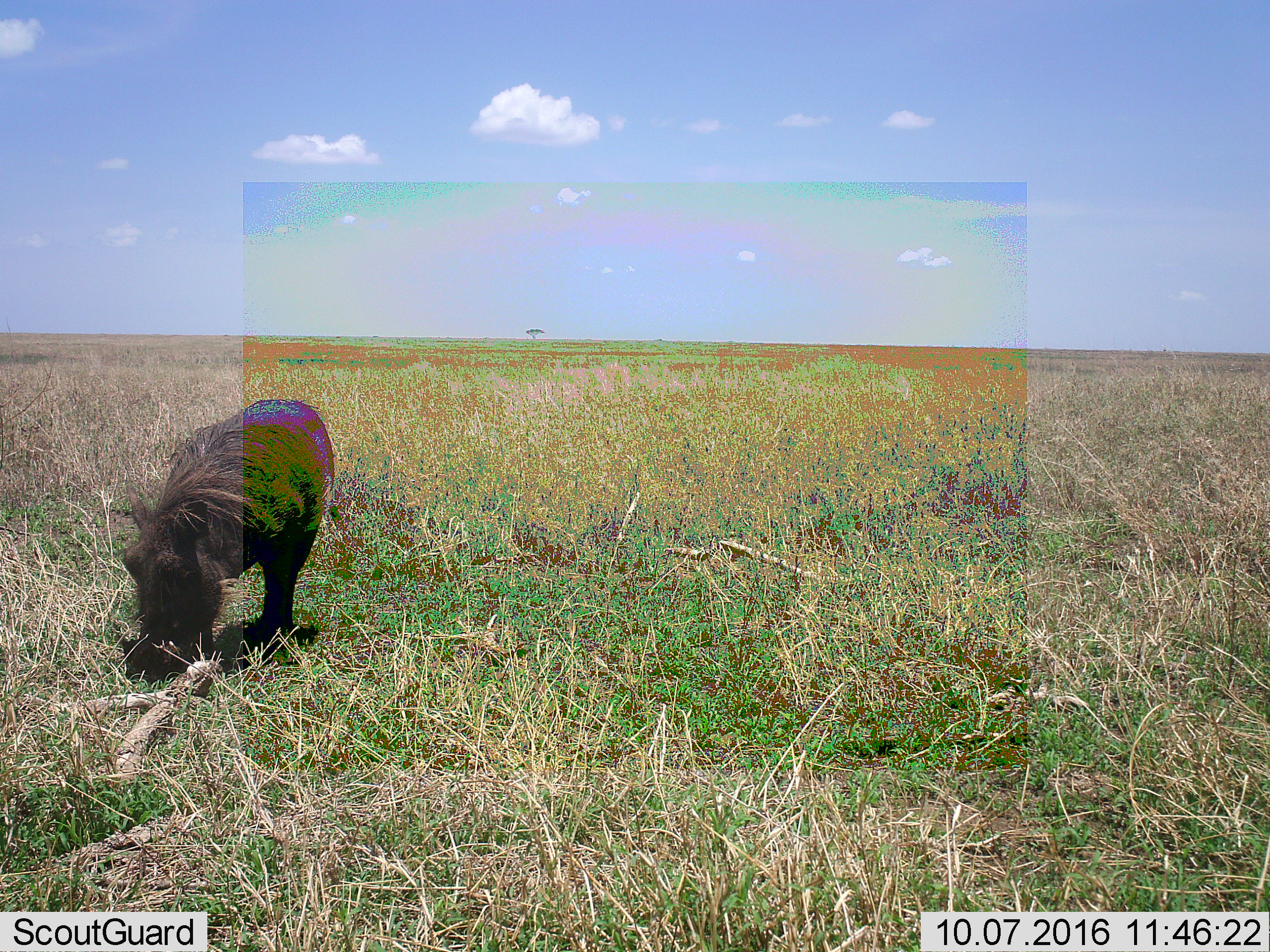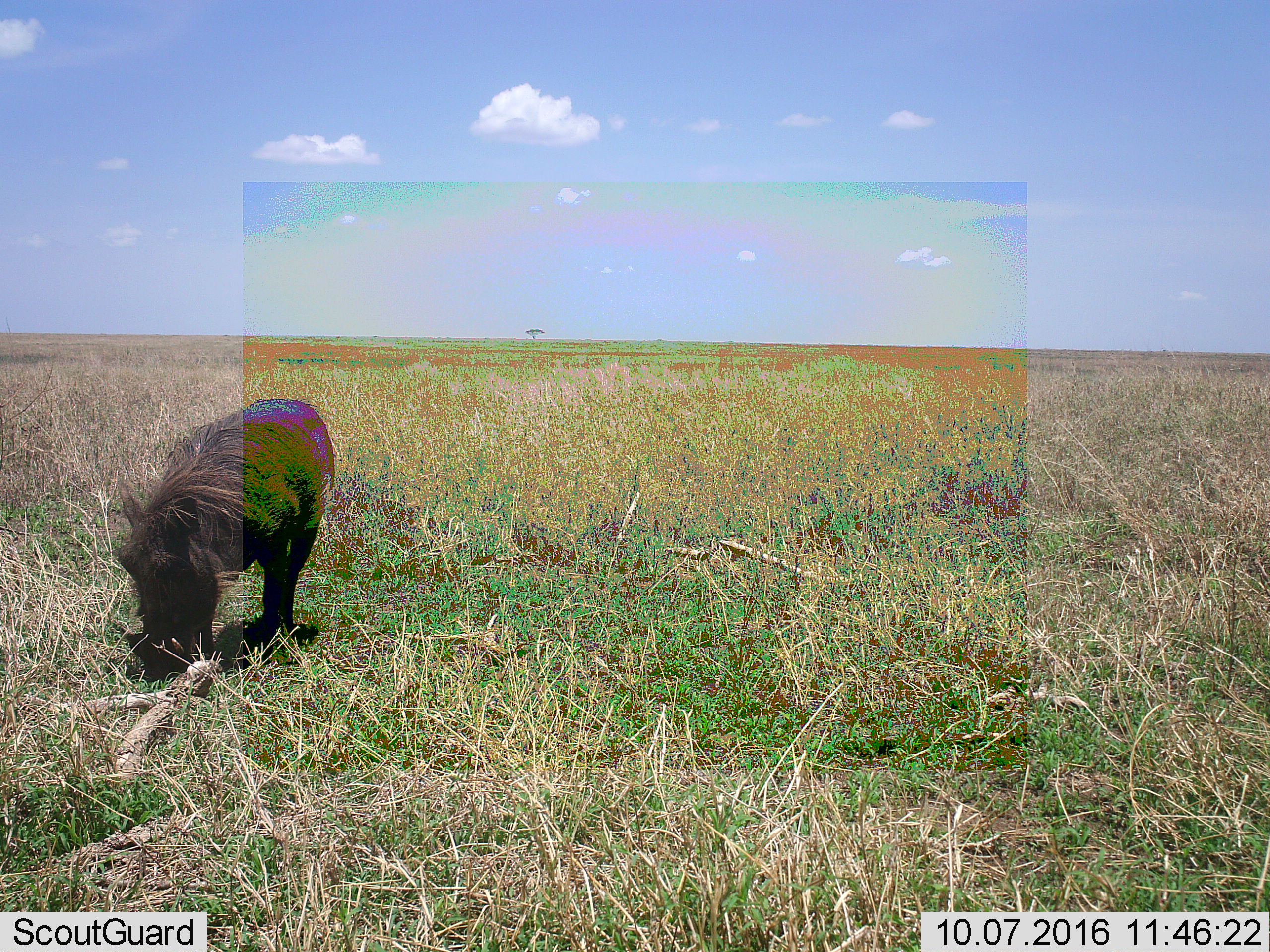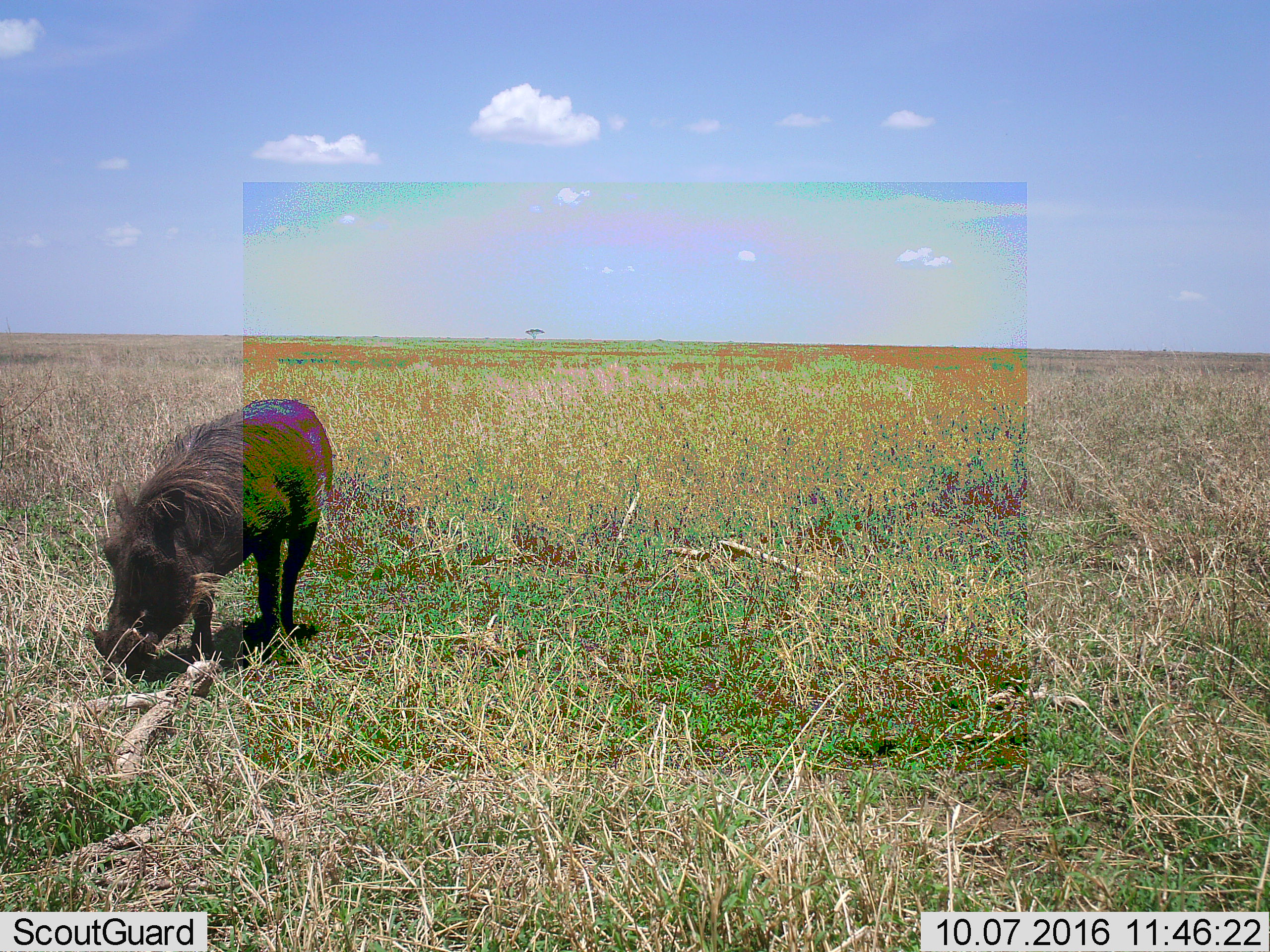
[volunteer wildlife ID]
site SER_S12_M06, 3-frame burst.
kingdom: Animalia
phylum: Chordata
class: Mammalia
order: Artiodactyla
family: Suidae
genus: Phacochoerus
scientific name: Phacochoerus africanus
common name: warthog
Warthog (Phacochoerus africanus), count 1. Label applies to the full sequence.